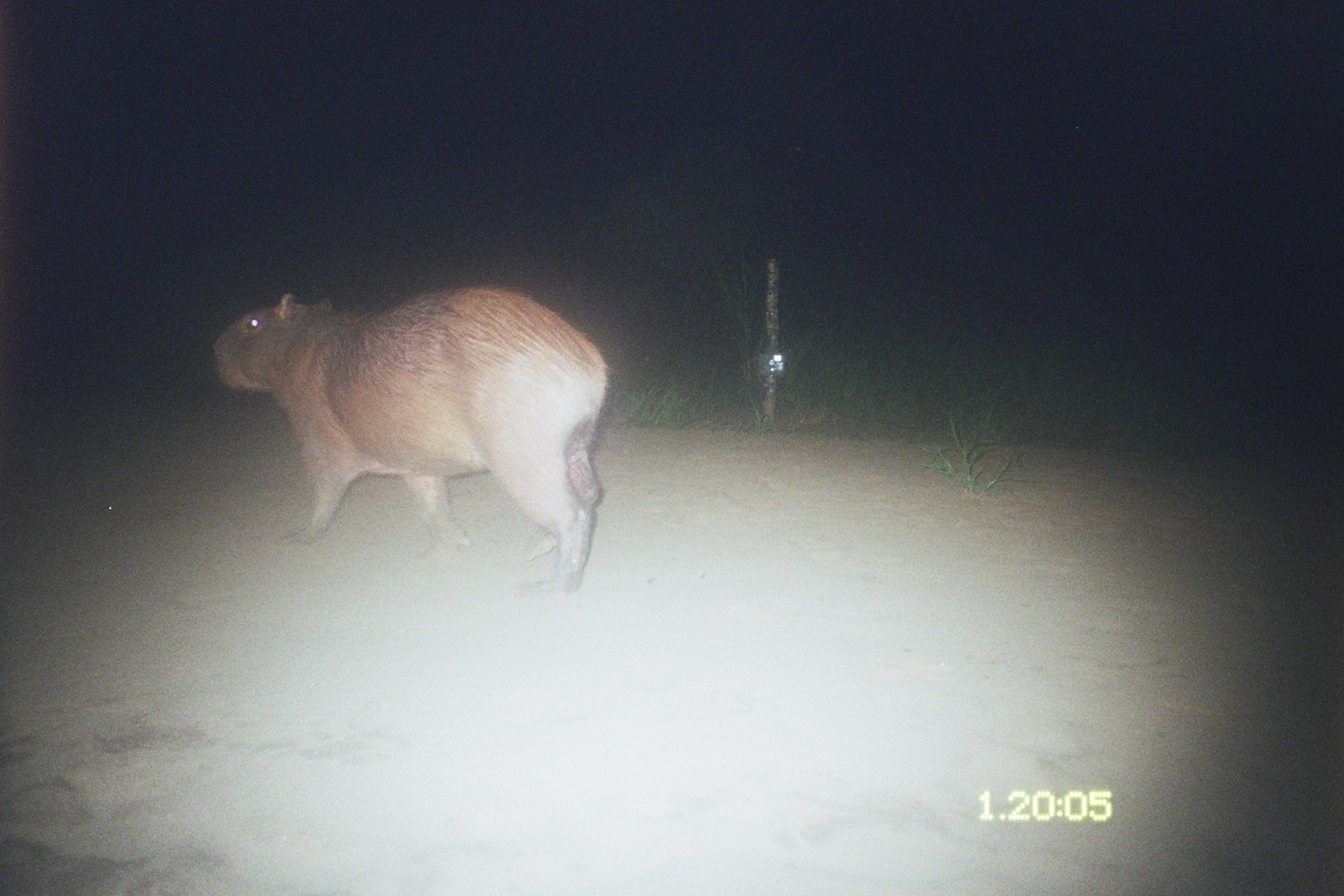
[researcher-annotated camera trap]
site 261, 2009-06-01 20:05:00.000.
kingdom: Animalia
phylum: Chordata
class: Mammalia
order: Rodentia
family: Caviidae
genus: Hydrochoerus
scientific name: Hydrochoerus hydrochaeris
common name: capybara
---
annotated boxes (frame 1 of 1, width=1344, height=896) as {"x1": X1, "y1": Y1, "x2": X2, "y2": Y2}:
hydrochoerus hydrochaeris: {"x1": 211, "y1": 286, "x2": 608, "y2": 598}